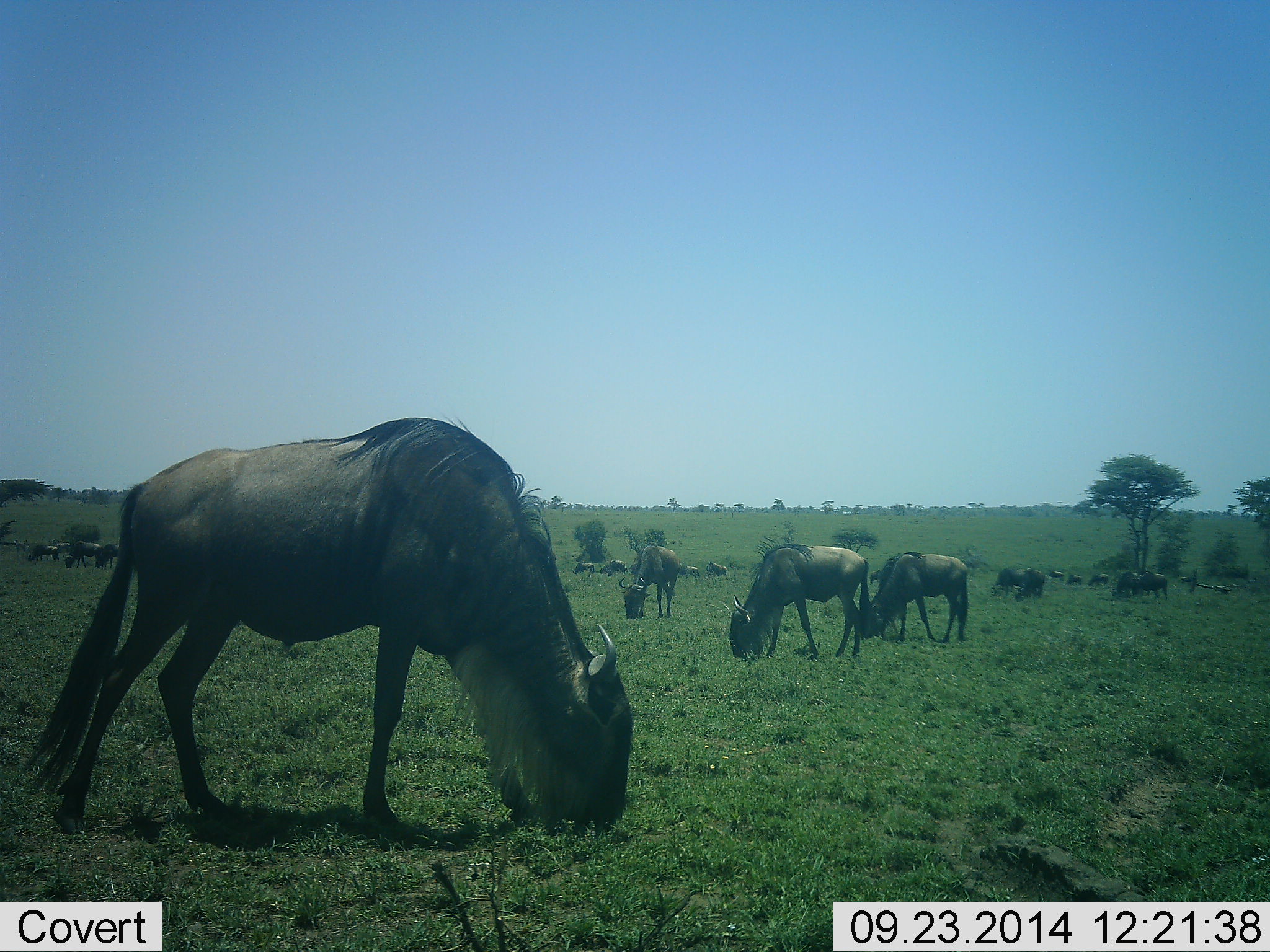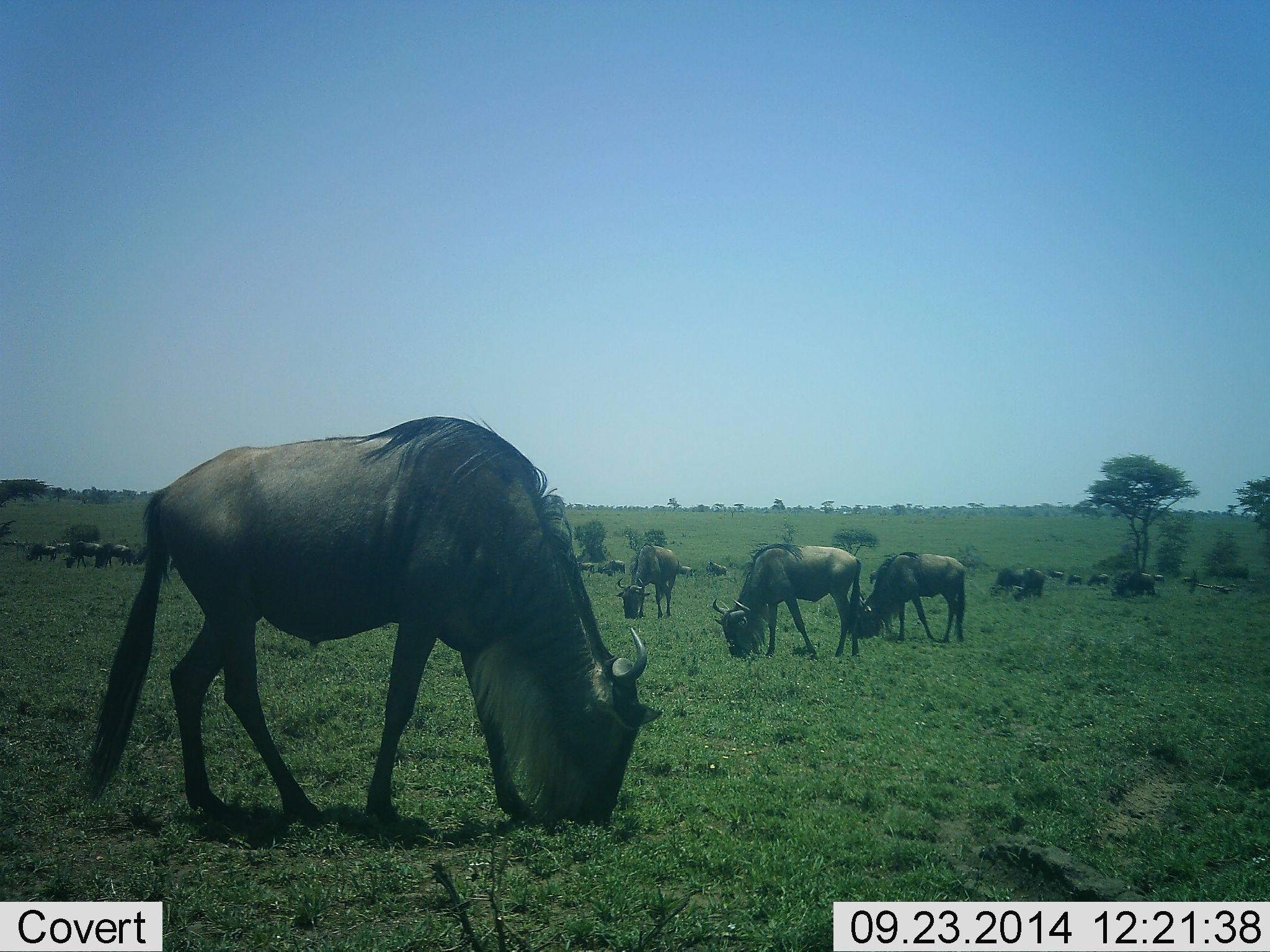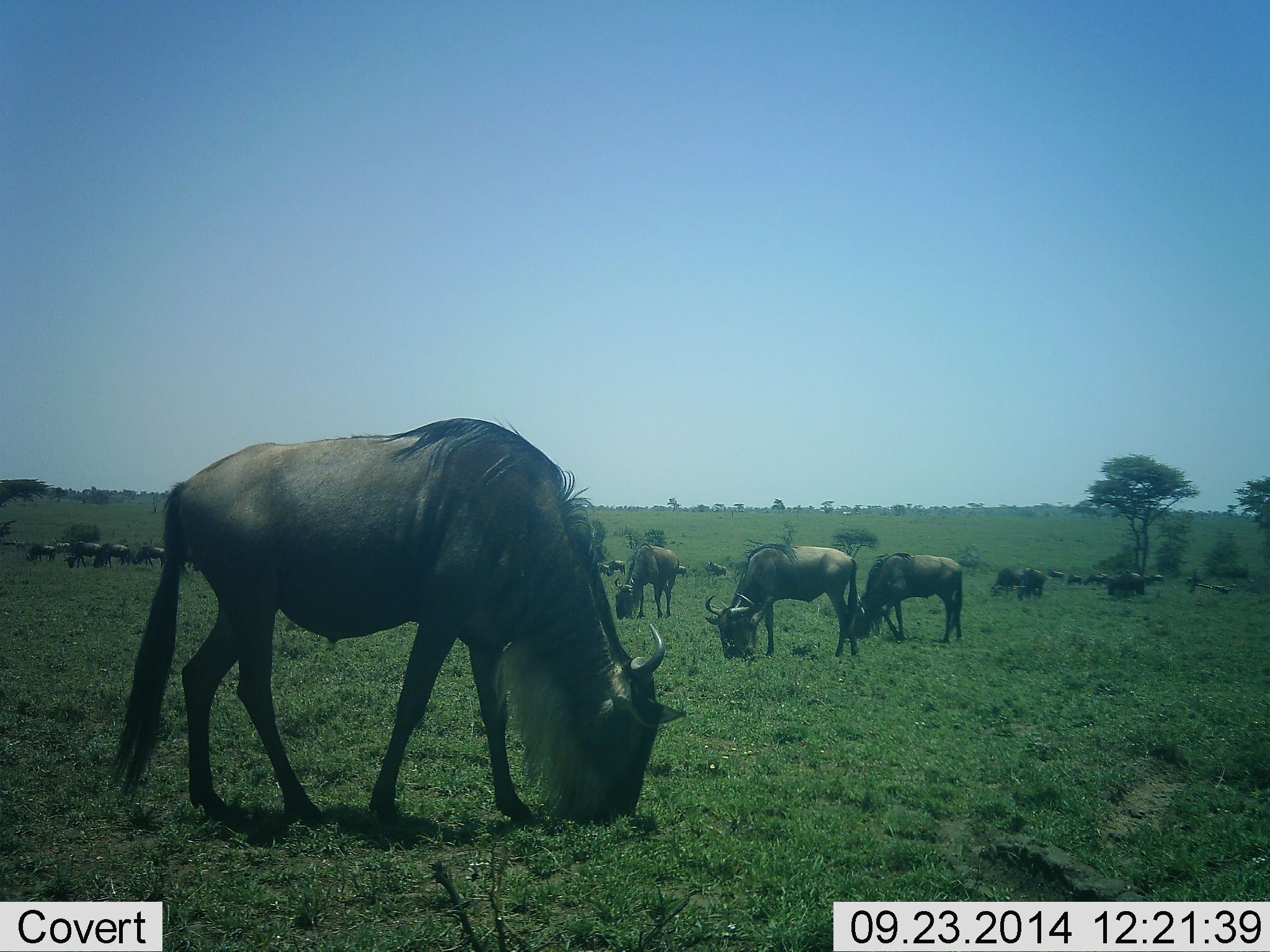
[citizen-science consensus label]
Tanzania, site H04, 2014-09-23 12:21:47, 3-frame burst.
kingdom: Animalia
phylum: Chordata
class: Mammalia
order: Artiodactyla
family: Bovidae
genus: Connochaetes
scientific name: Connochaetes taurinus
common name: blue wildebeest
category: wildebeest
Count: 11-50.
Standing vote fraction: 40%.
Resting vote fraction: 0%.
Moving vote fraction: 40%.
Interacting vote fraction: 0%.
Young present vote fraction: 0%.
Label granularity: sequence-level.